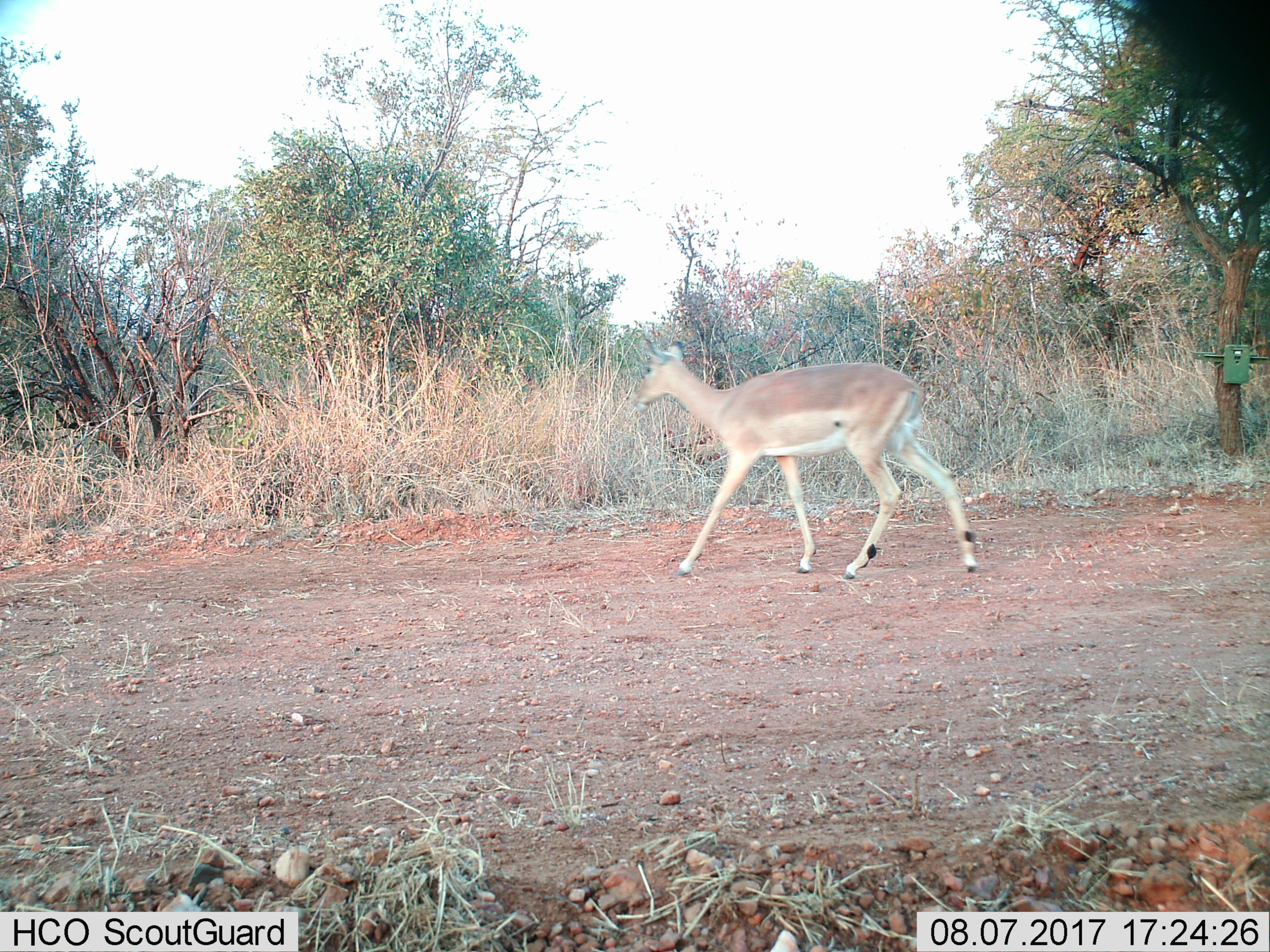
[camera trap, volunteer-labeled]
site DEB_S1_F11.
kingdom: Animalia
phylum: Chordata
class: Mammalia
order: Artiodactyla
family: Bovidae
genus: Aepyceros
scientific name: Aepyceros melampus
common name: impala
Impala (Aepyceros melampus), count 1. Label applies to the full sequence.